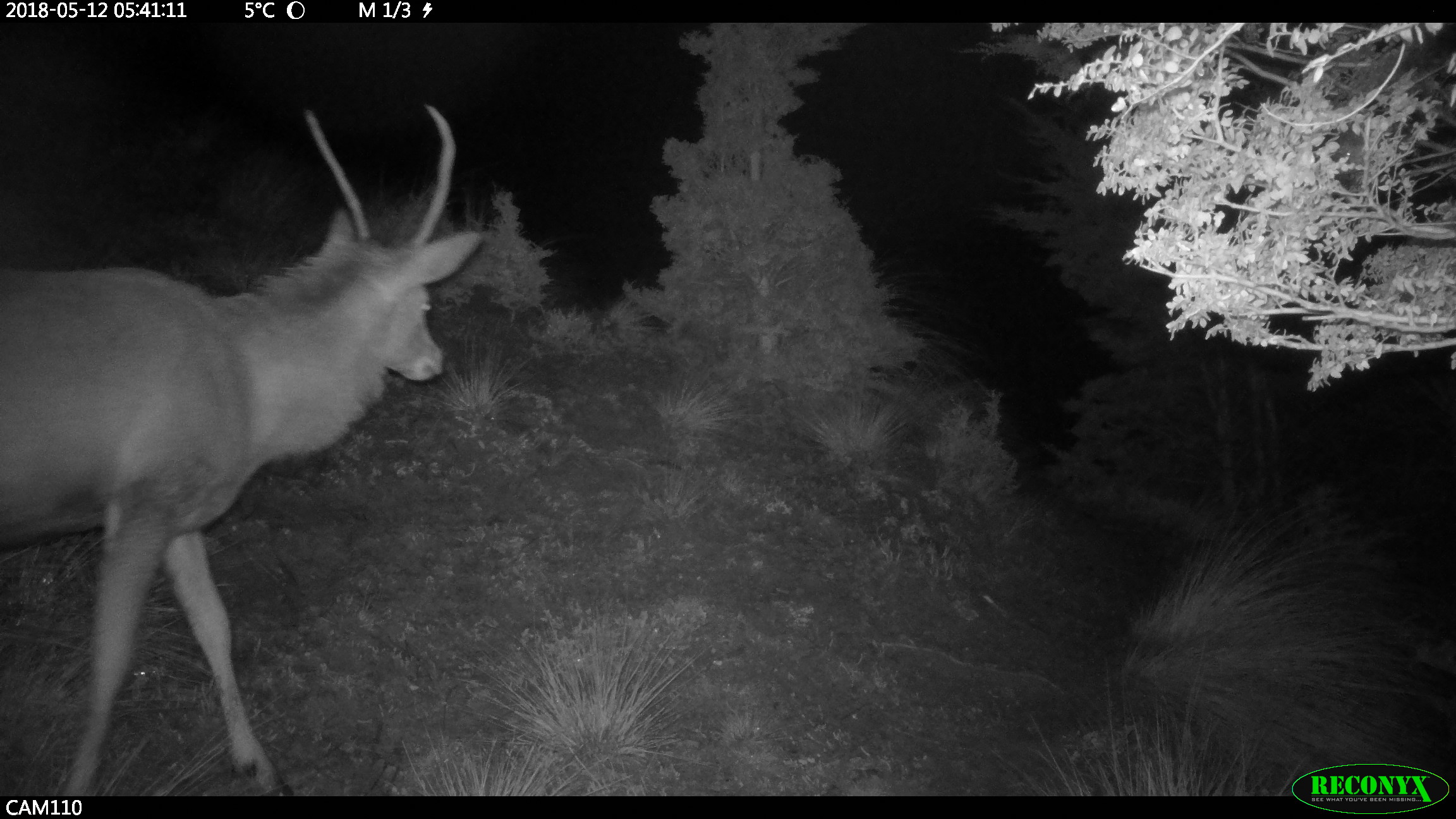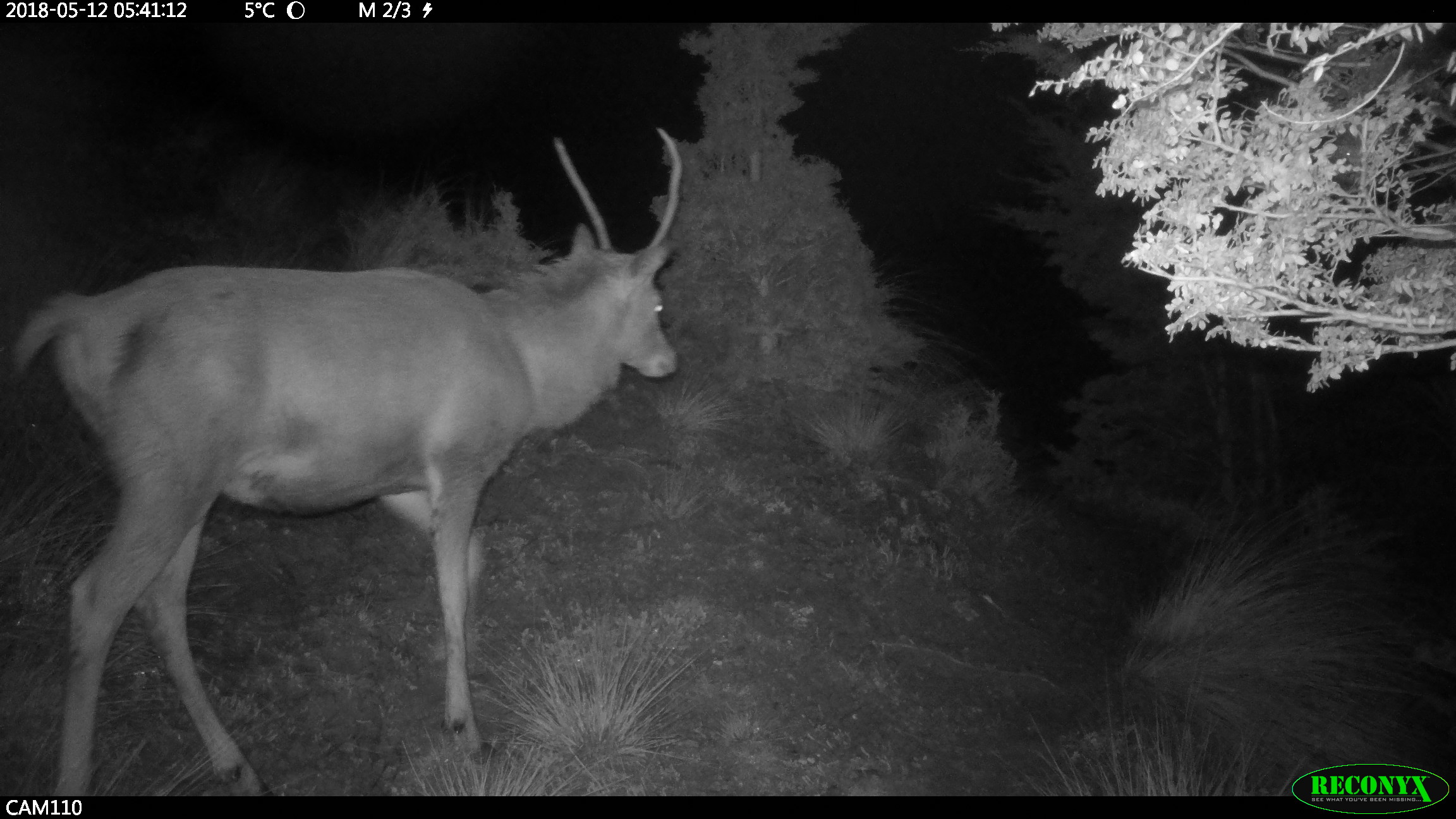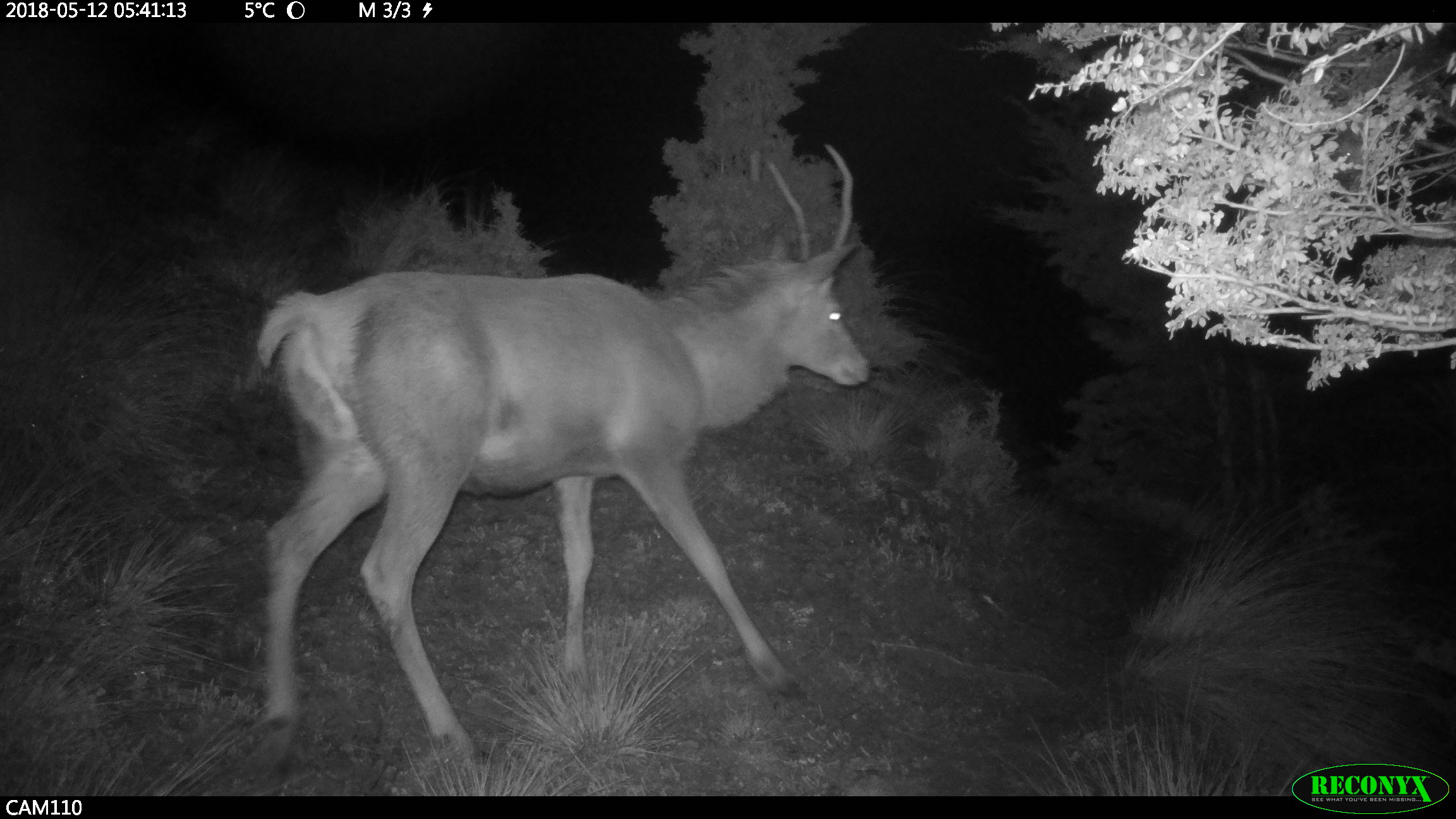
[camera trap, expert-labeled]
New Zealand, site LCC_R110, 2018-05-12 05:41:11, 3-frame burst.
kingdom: Animalia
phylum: Chordata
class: Mammalia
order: Artiodactyla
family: Cervidae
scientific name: Cervidae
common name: deer